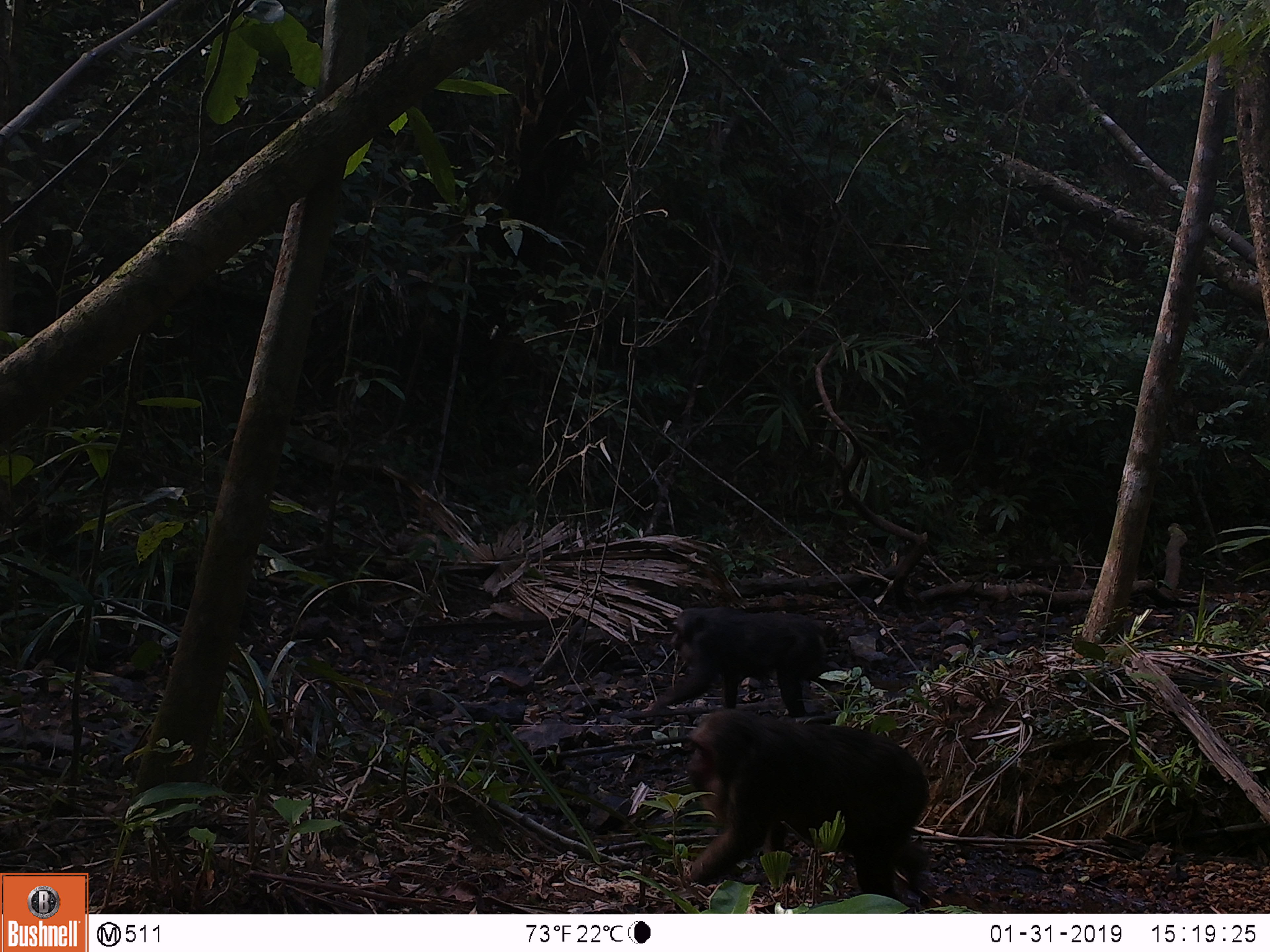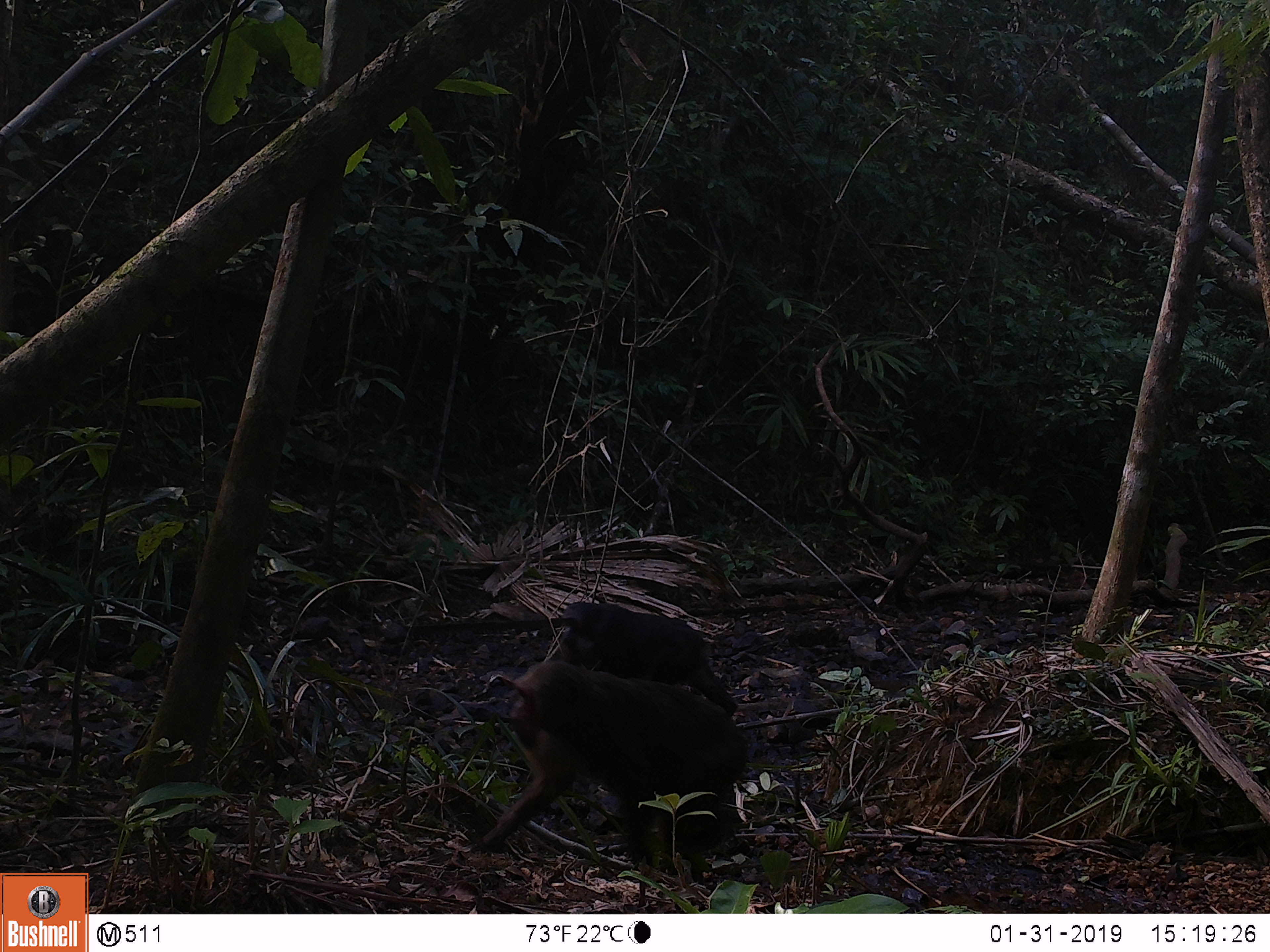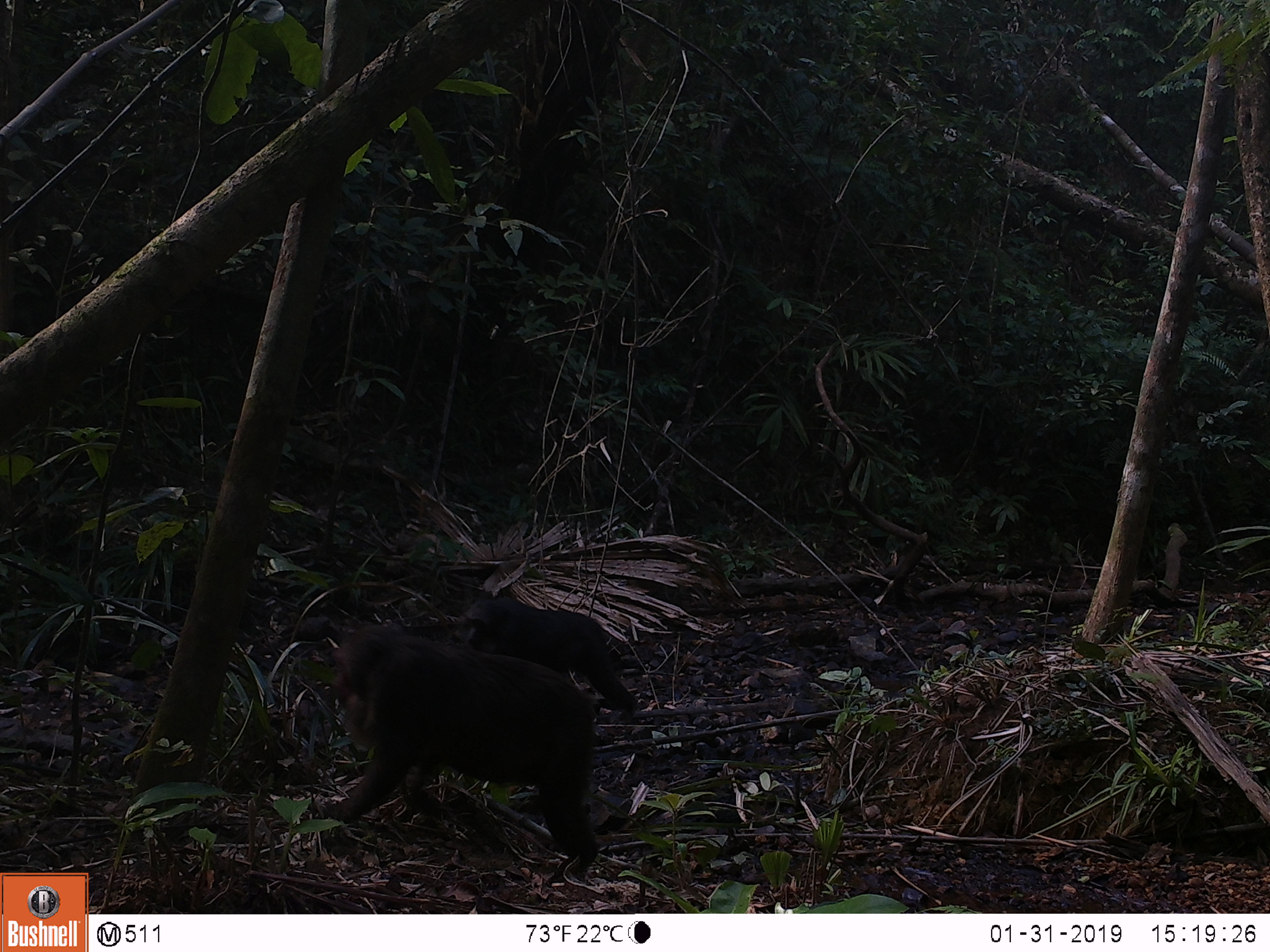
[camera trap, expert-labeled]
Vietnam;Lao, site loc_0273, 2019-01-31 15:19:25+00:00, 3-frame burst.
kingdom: Animalia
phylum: Chordata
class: Mammalia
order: Primates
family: Cercopithecidae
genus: Macaca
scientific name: Macaca arctoides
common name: stump-tailed macaque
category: stump tailed macaque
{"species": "stump tailed macaque (stump-tailed macaque) (Macaca arctoides)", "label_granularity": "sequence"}